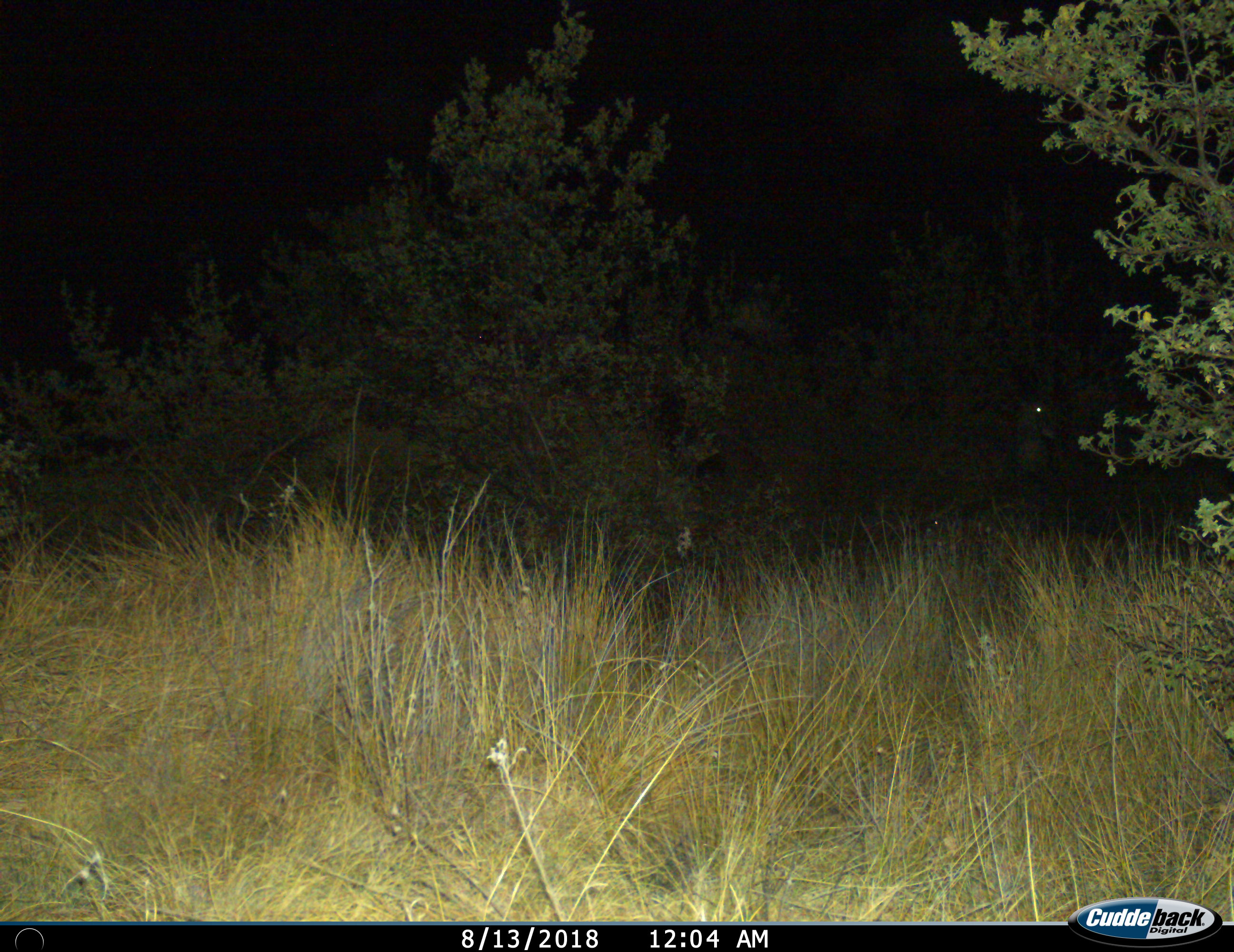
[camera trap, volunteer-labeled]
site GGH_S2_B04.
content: unidentified animal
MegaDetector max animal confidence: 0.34